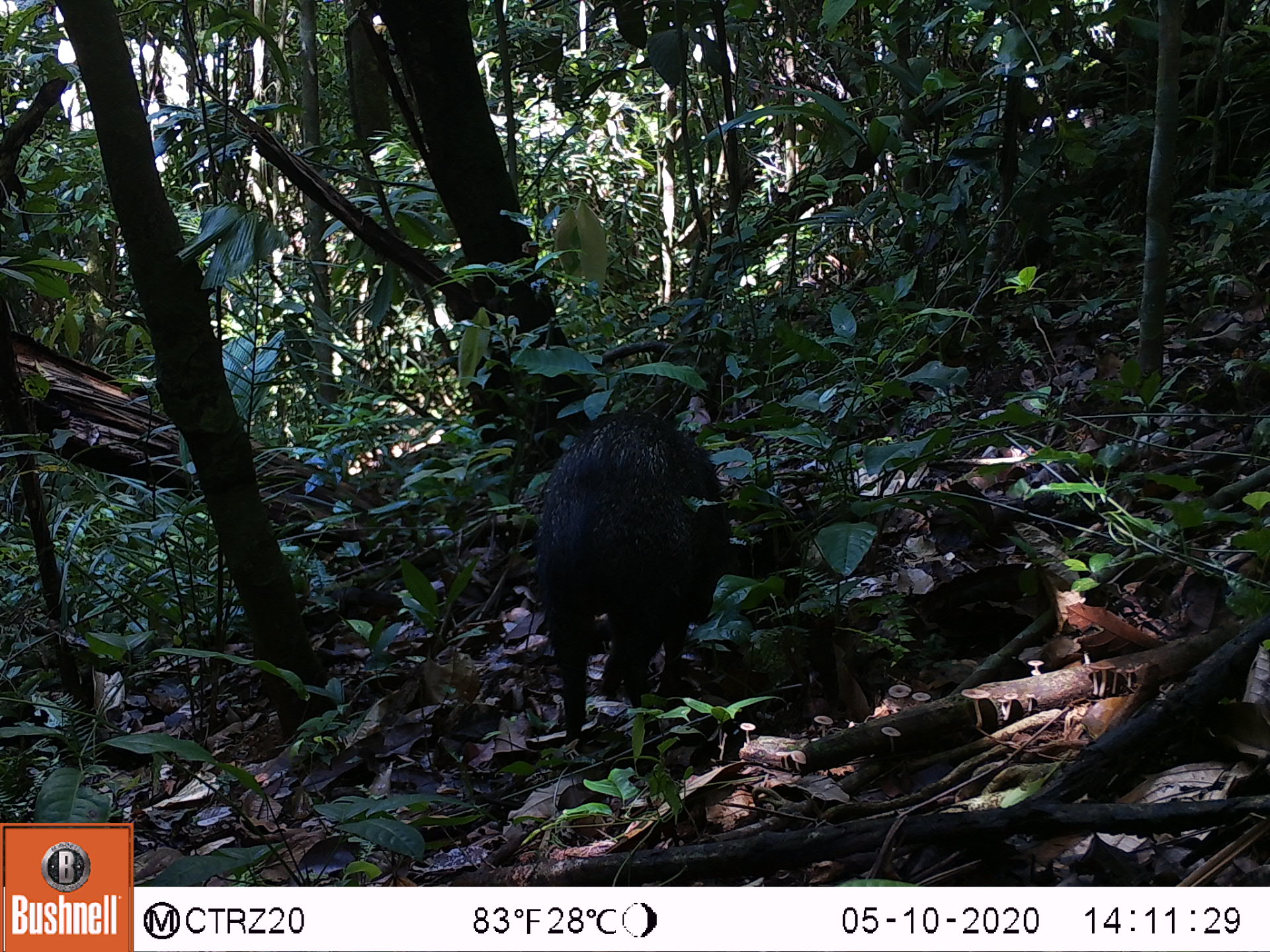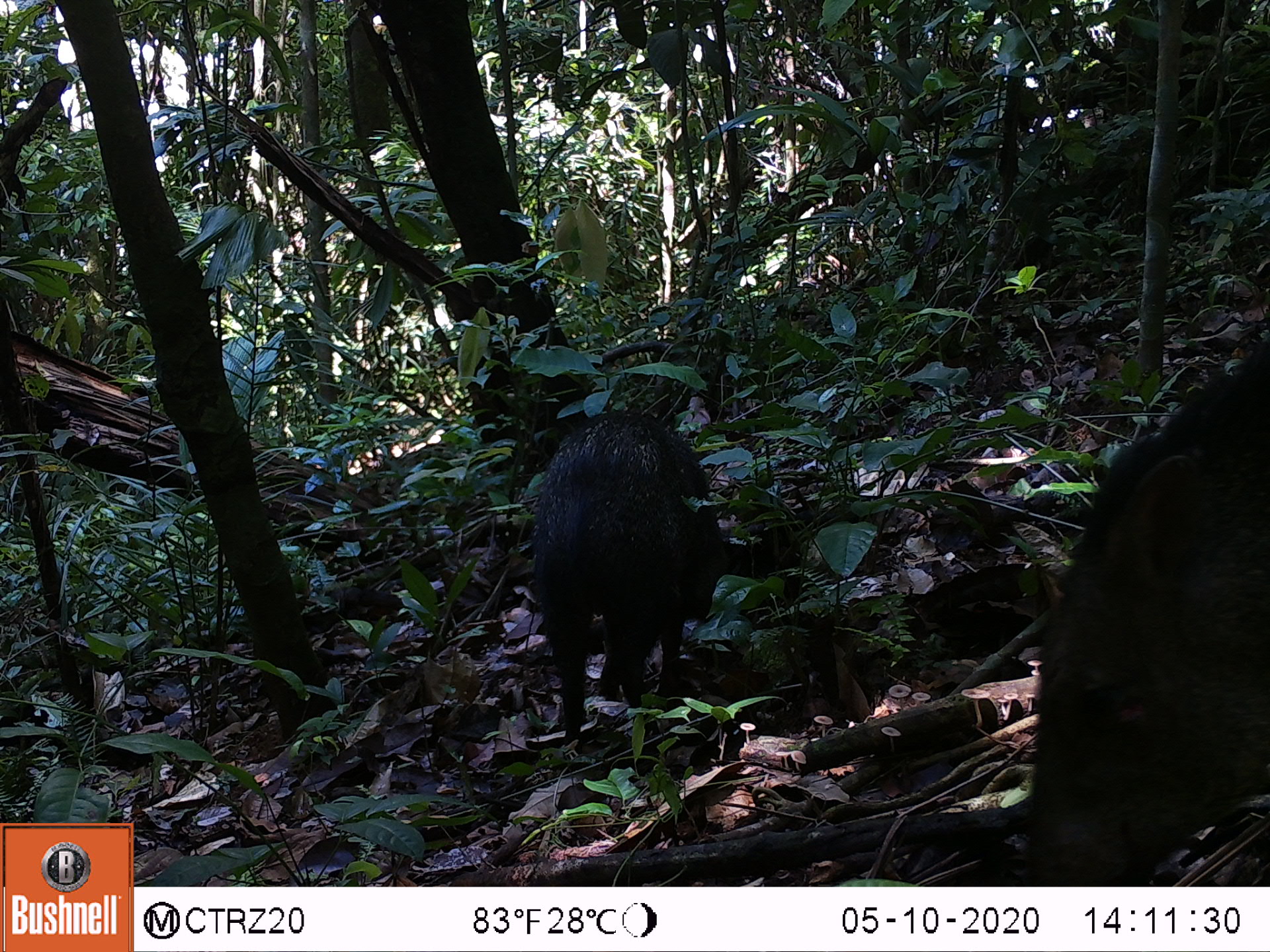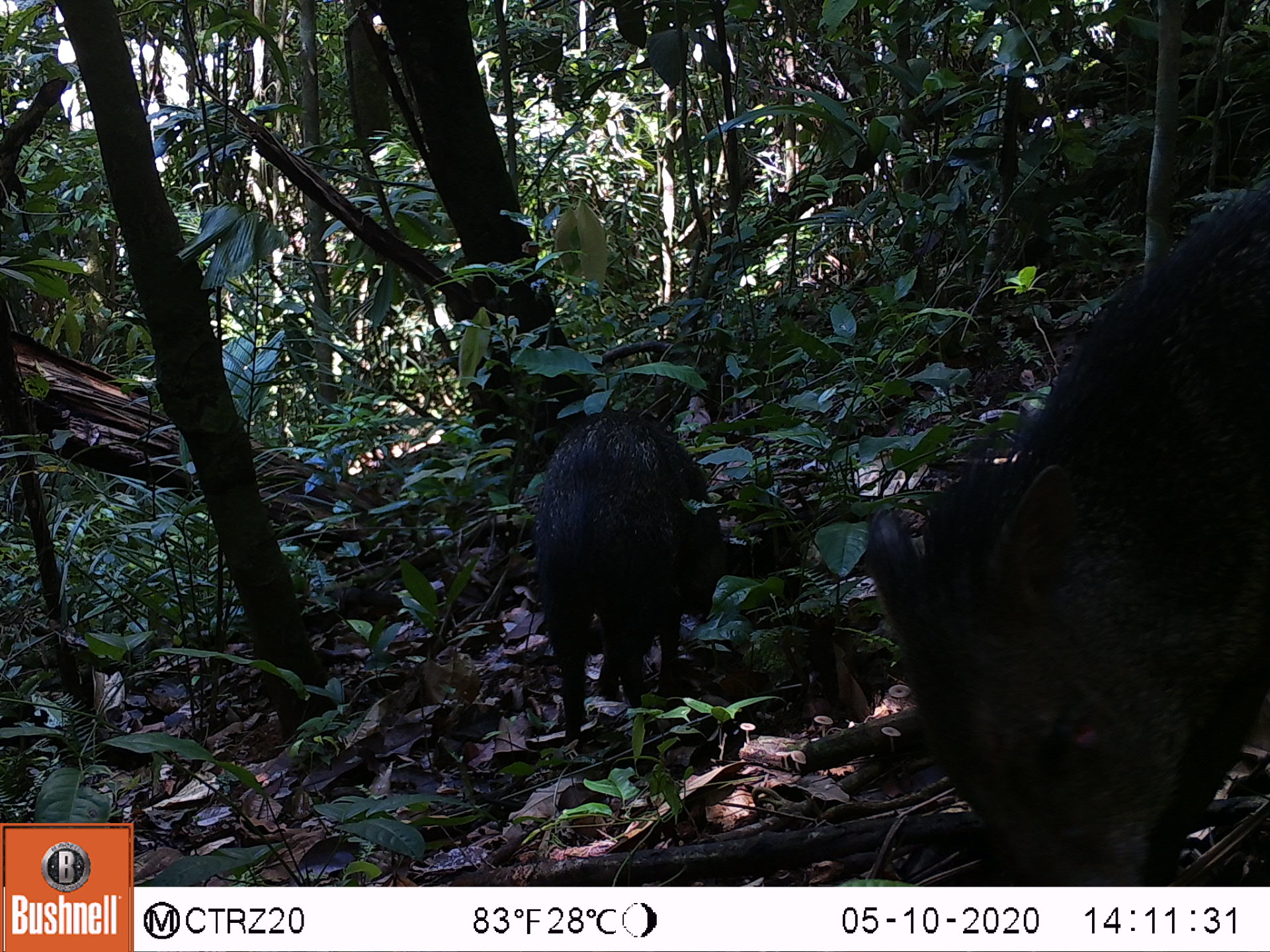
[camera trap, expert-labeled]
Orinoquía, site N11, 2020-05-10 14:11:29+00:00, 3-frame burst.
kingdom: Animalia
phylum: Chordata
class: Mammalia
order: Artiodactyla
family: Tayassuidae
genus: Pecari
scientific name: Pecari tajacu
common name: collared peccary